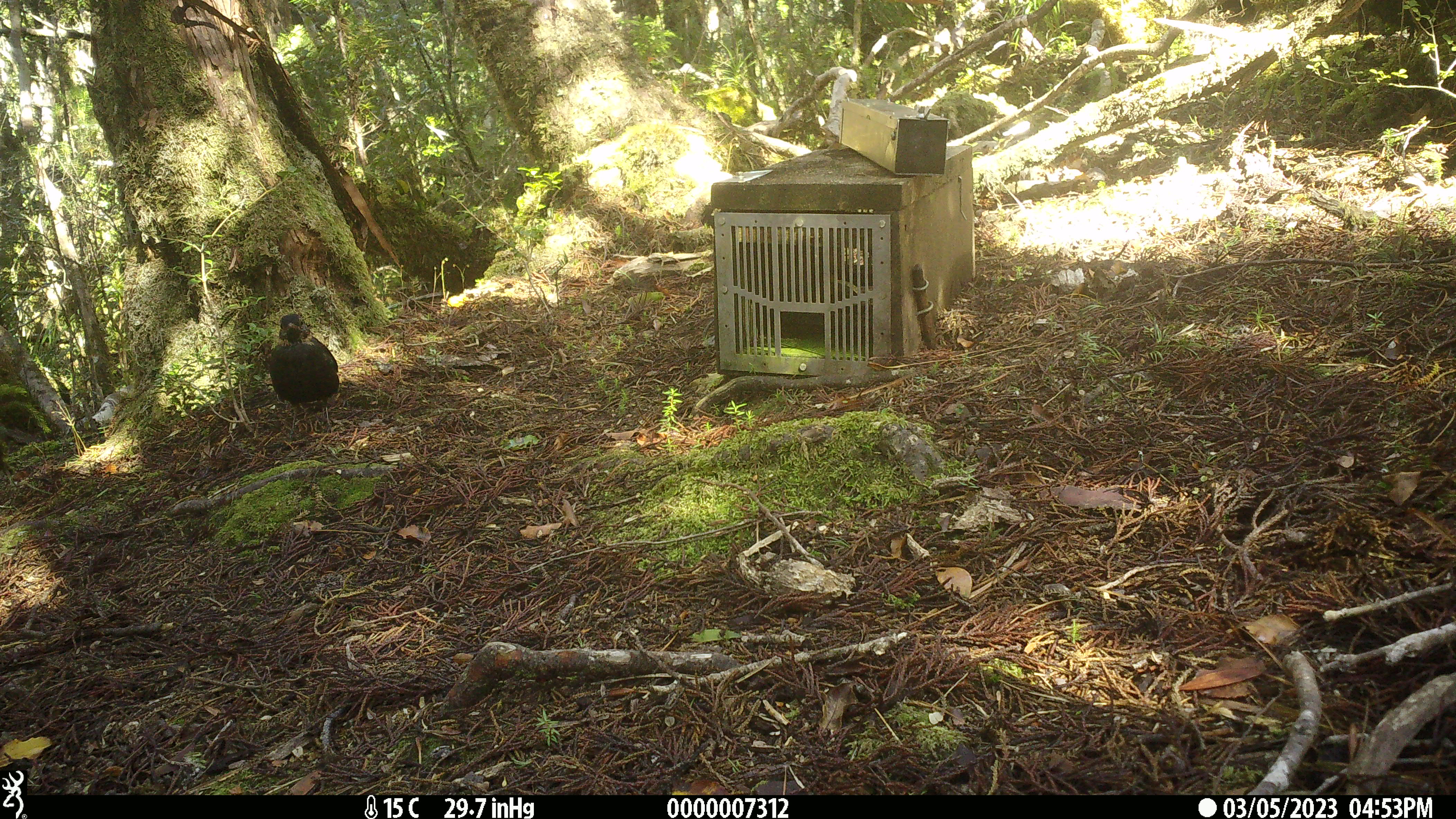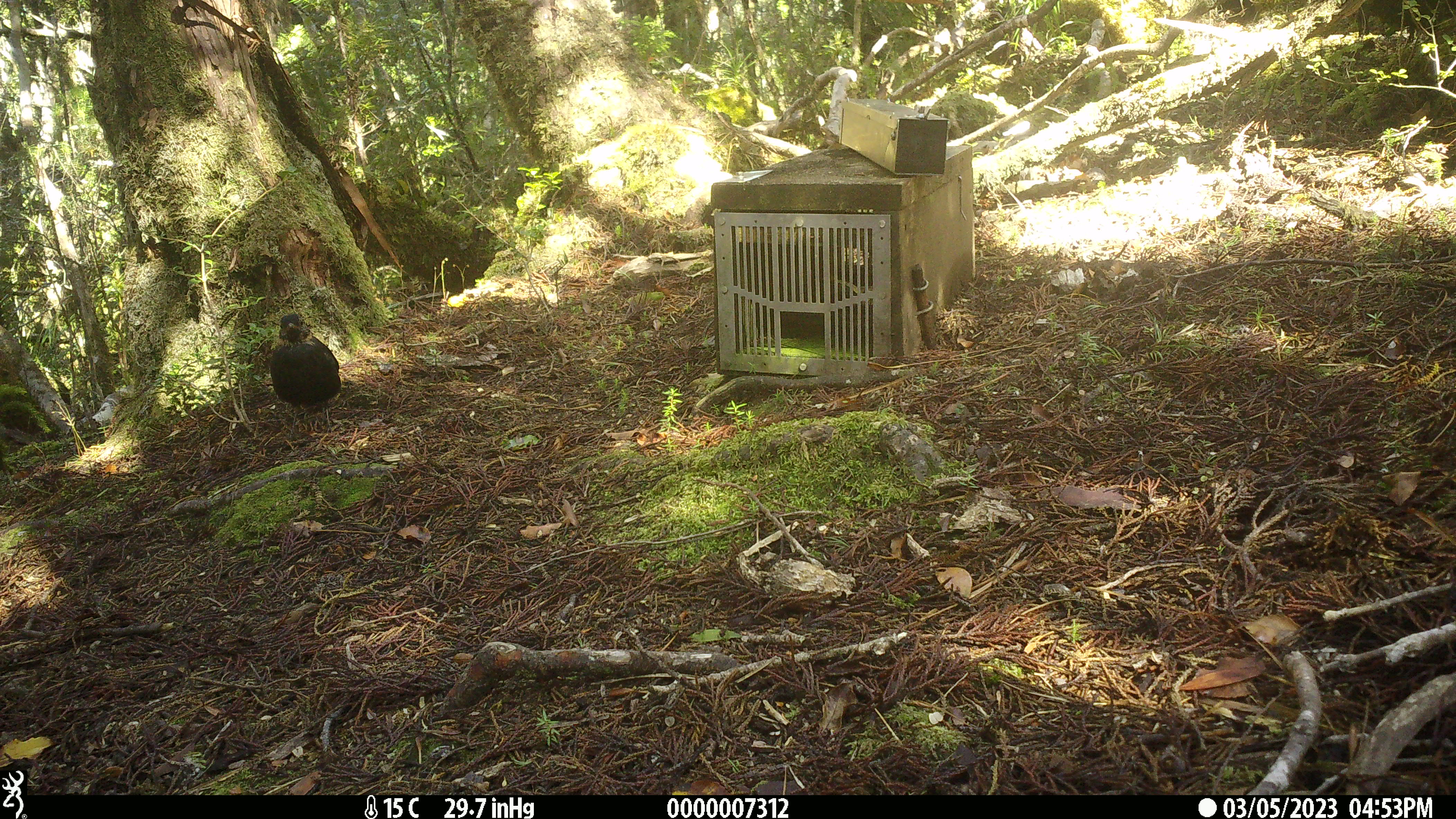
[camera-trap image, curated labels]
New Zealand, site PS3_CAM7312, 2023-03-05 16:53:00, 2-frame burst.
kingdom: Animalia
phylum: Chordata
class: Aves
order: Passeriformes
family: Turdidae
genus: Turdus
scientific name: Turdus merula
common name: eurasian blackbird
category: blackbird